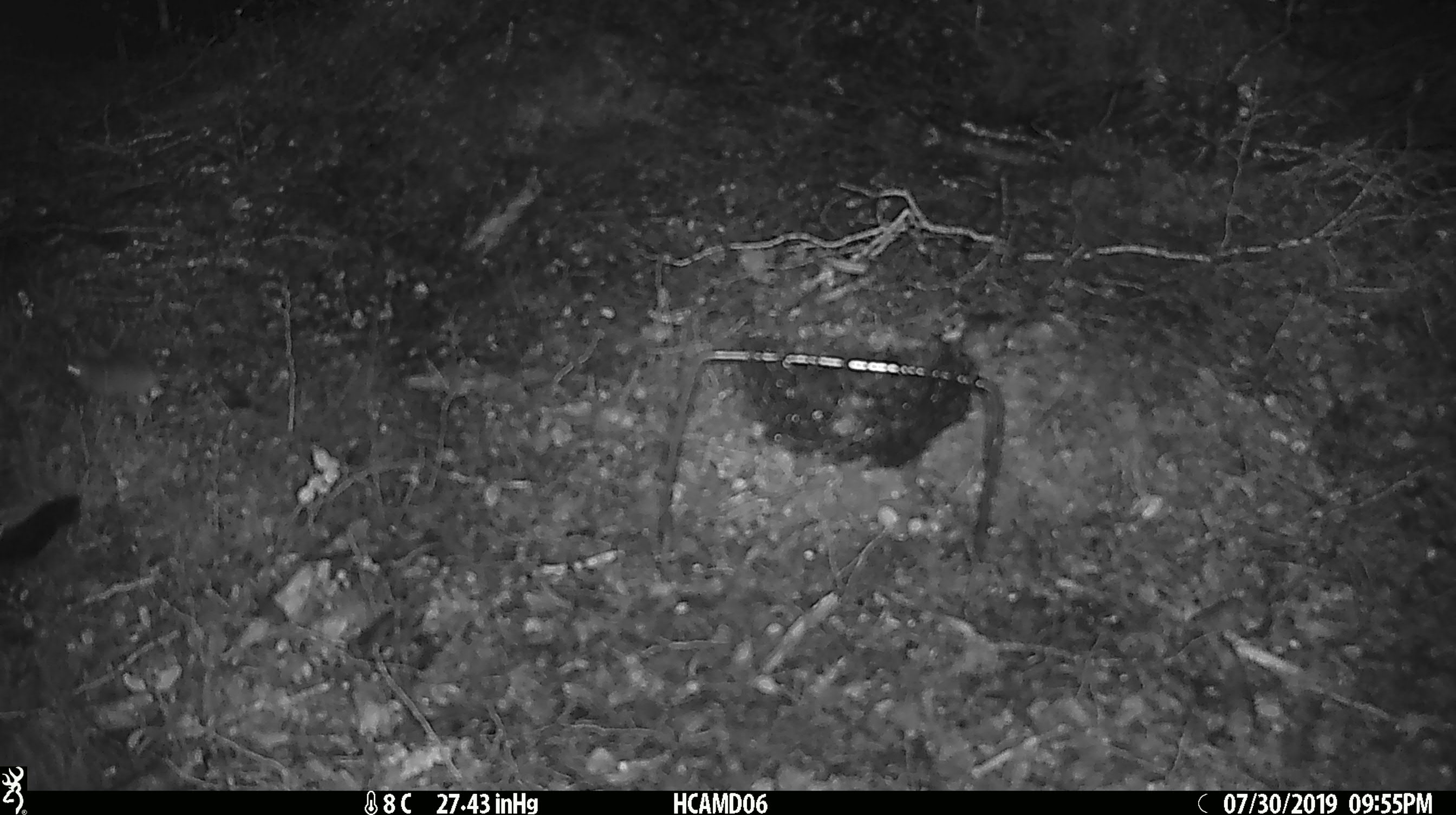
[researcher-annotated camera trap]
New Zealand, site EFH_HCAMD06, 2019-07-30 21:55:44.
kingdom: Animalia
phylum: Chordata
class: Mammalia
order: Rodentia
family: Muridae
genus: Mus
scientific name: Mus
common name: mouse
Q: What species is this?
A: Mouse (Mus).